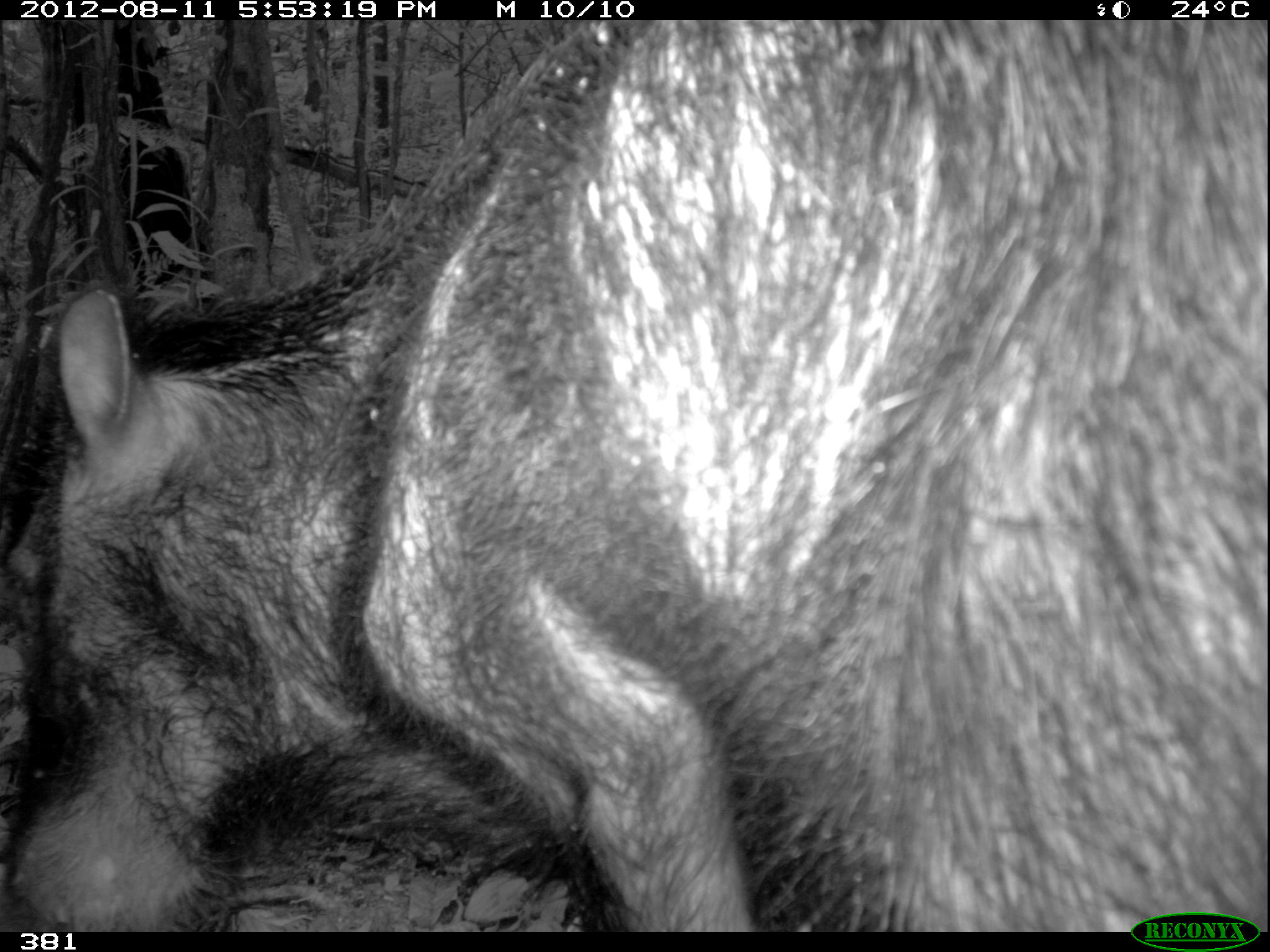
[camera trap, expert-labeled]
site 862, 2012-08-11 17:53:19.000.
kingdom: Animalia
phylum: Chordata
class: Mammalia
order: Artiodactyla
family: Tayassuidae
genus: Tayassu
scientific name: Tayassu pecari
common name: white-lipped peccary